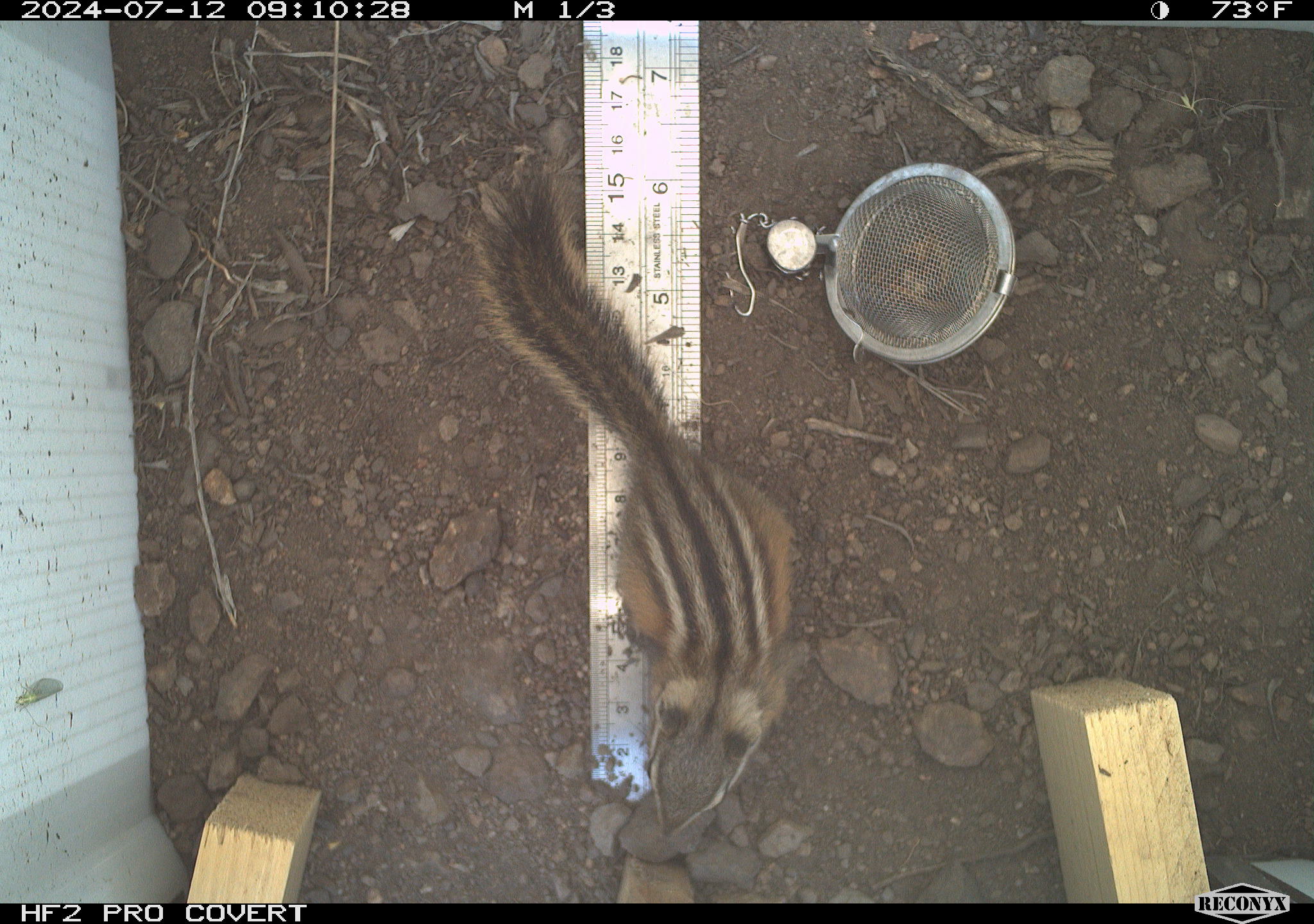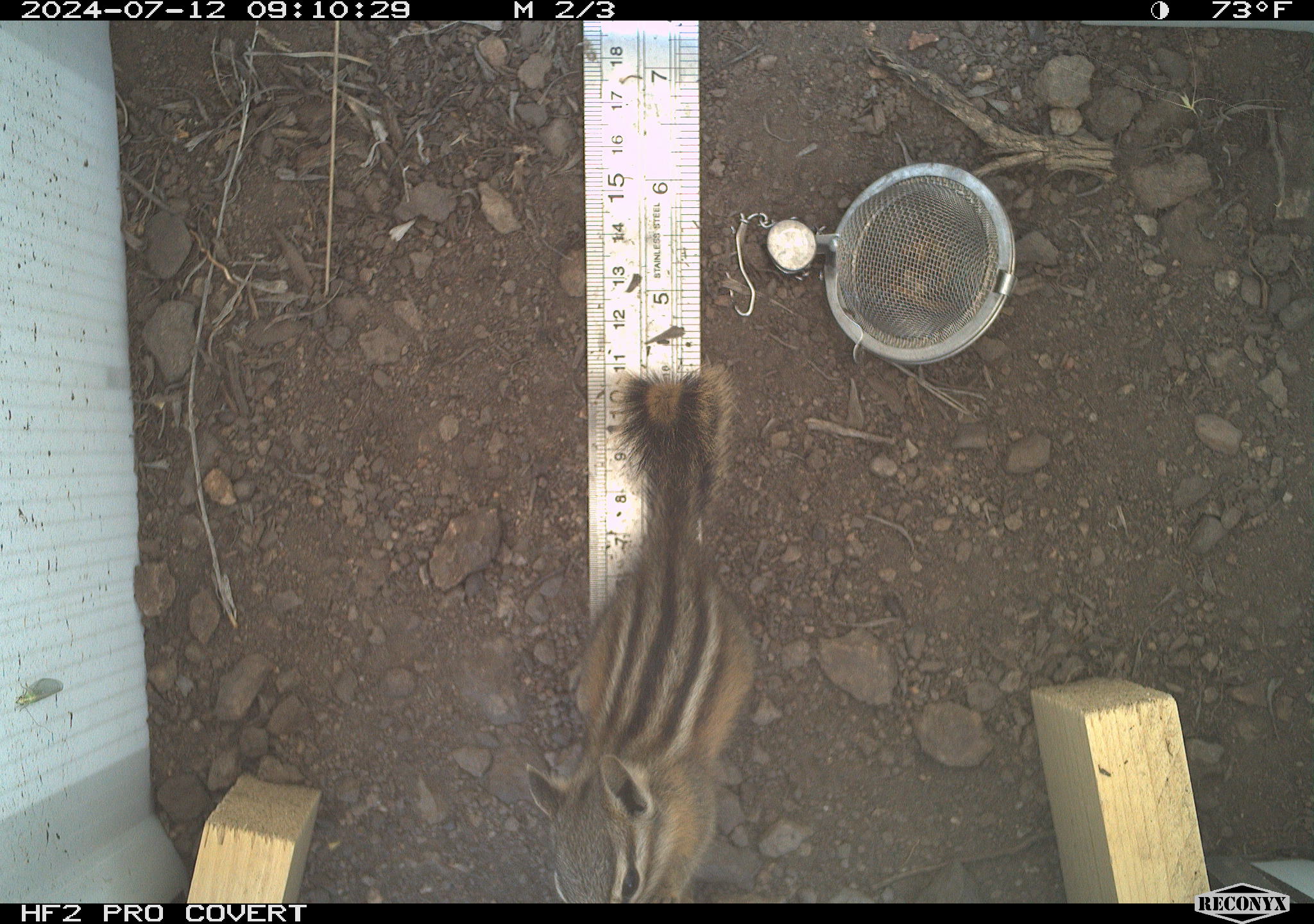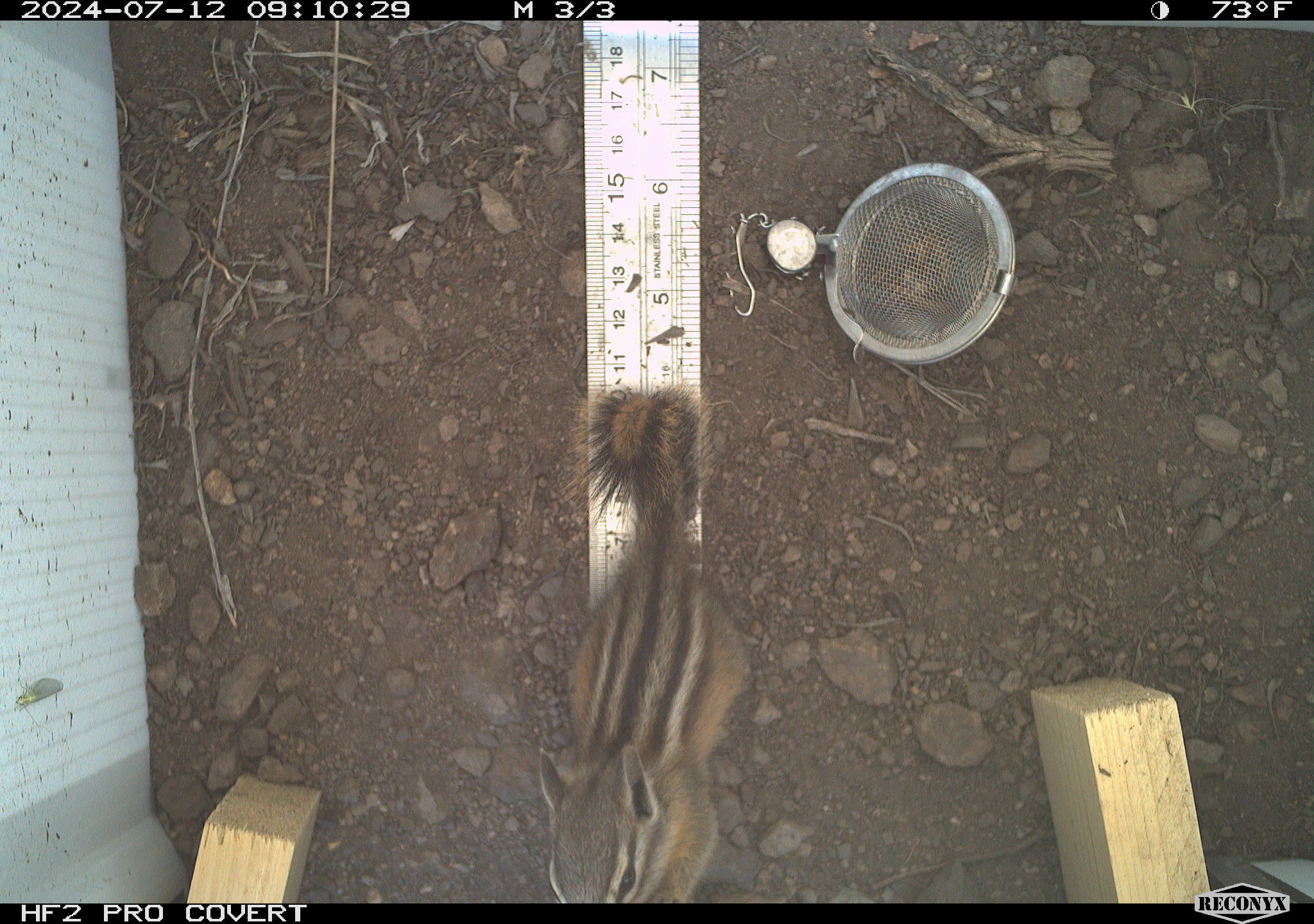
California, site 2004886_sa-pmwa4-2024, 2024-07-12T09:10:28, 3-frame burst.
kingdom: Animalia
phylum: Chordata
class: Mammalia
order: Rodentia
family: Sciuridae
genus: Neotamias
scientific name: Neotamias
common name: western chipmunks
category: neotamias species